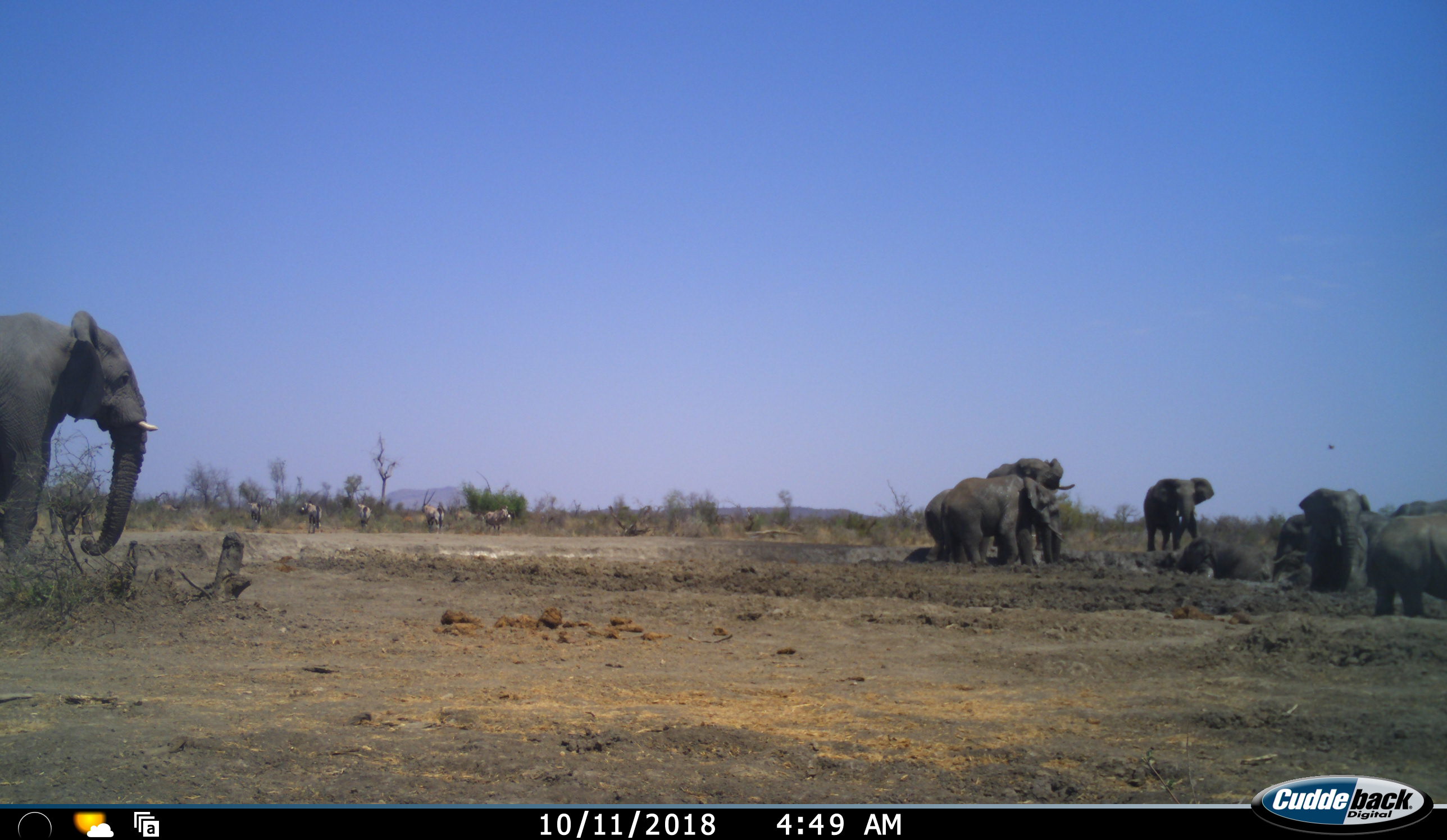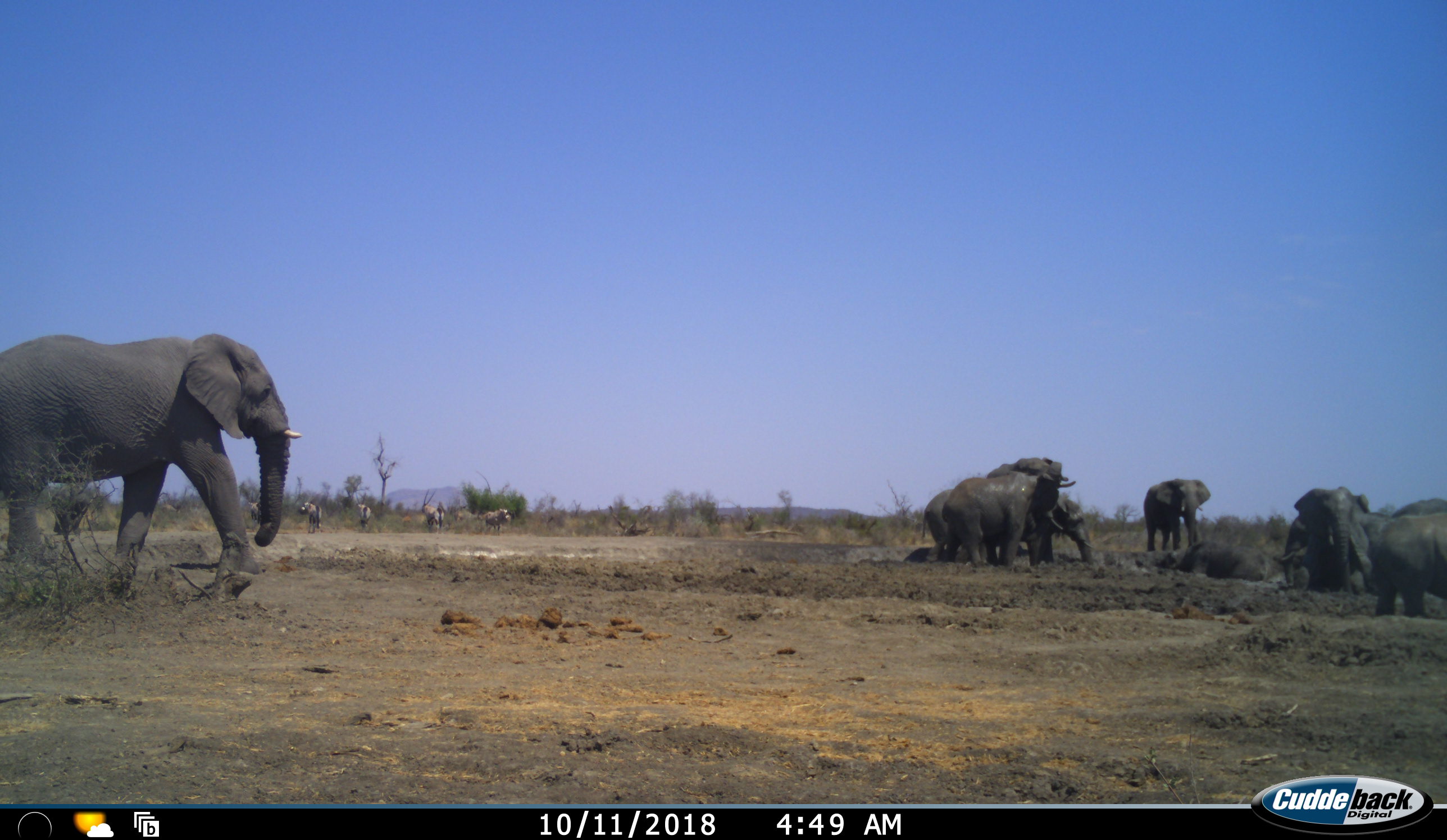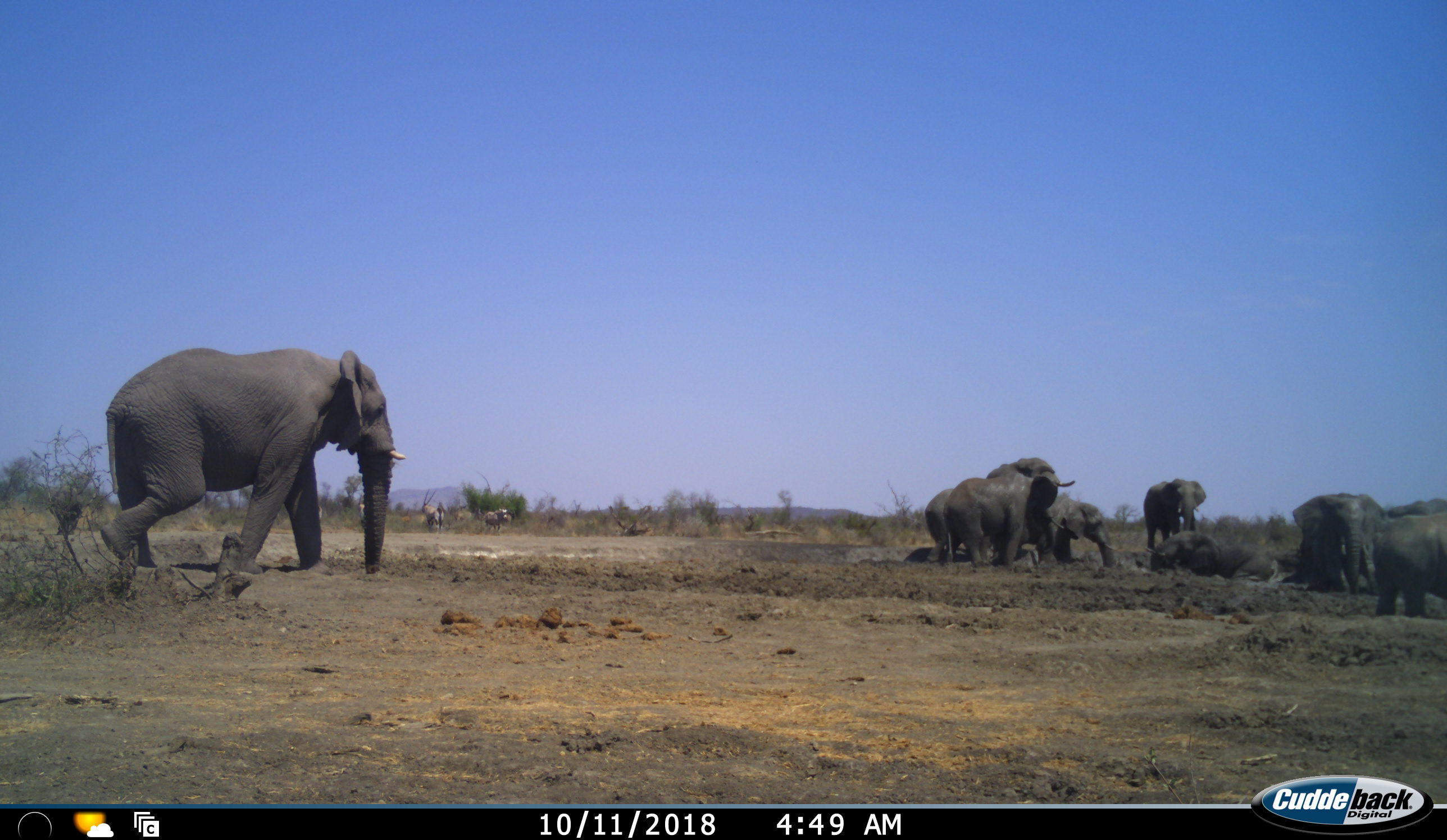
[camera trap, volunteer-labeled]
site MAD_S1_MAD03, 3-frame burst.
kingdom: Animalia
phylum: Chordata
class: Mammalia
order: Proboscidea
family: Elephantidae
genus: Loxodonta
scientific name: Loxodonta africana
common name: african bush elephant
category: elephant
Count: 9.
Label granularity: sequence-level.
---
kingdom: Animalia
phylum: Chordata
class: Mammalia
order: Artiodactyla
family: Bovidae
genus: Oryx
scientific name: Oryx gazella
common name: gemsbok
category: oryx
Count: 5.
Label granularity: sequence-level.